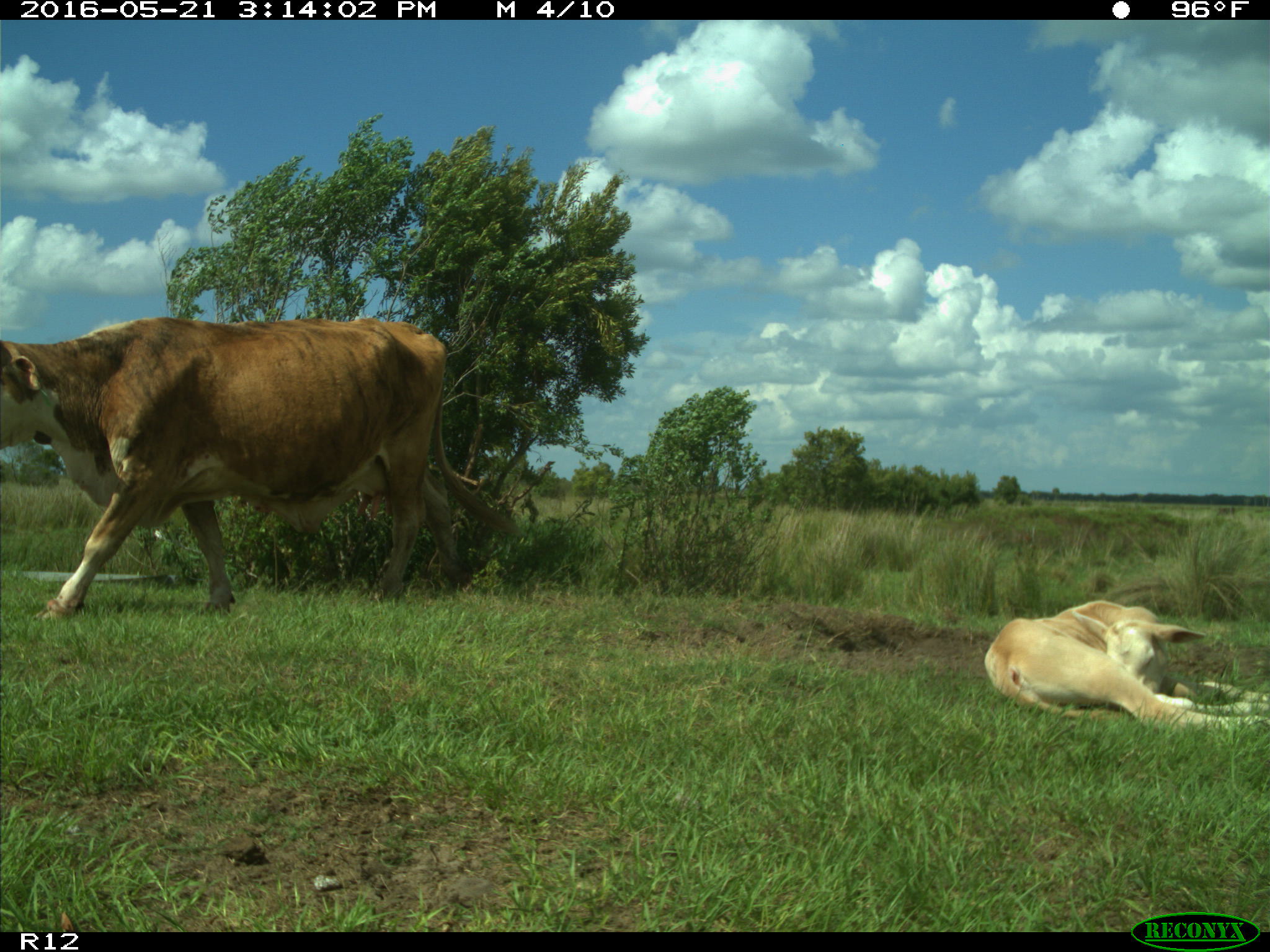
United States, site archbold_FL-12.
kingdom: Animalia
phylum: Chordata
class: Mammalia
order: Artiodactyla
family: Bovidae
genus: Bos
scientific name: Bos taurus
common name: domestic cow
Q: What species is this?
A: Bos taurus (domestic cow).